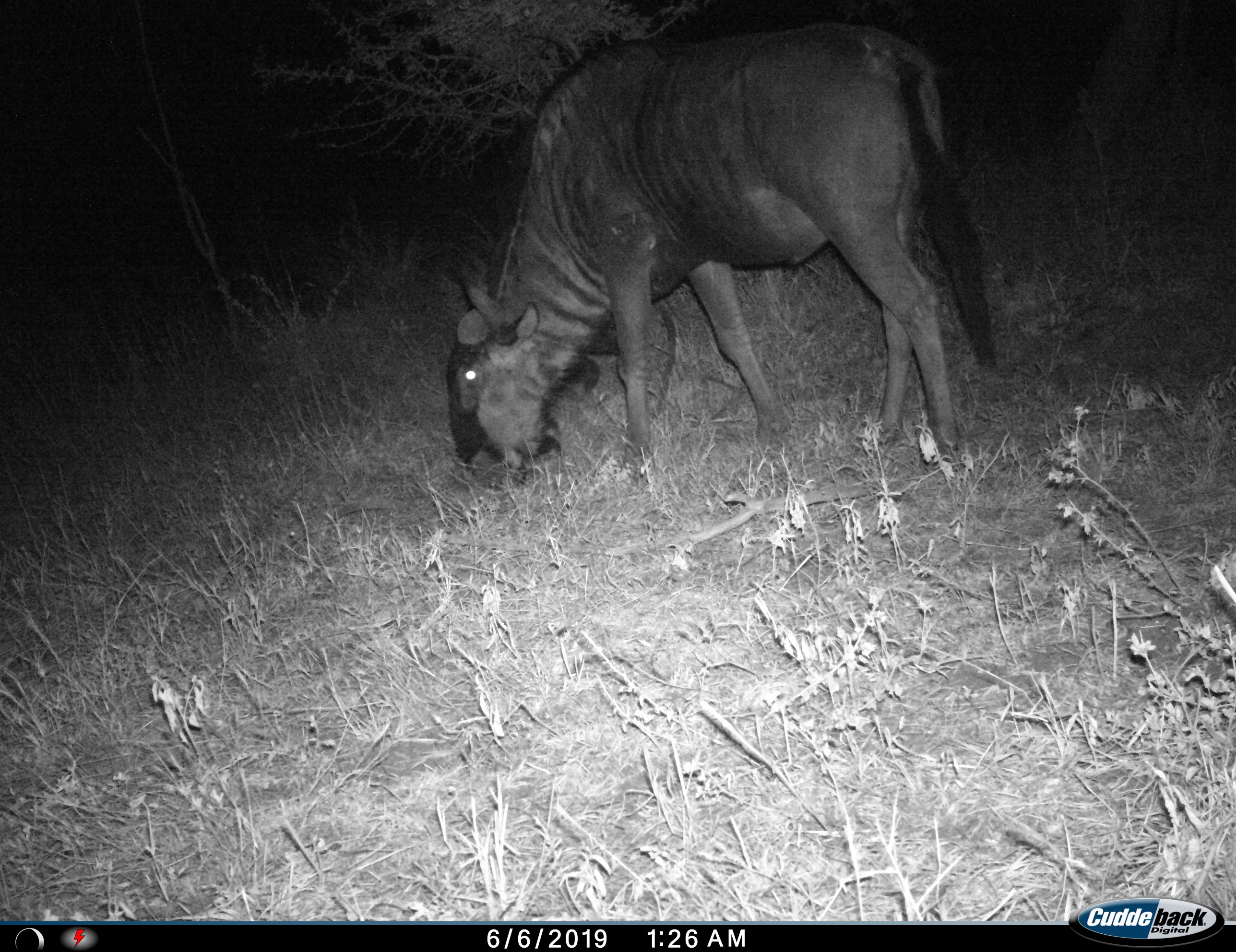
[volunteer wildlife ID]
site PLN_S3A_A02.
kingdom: Animalia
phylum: Chordata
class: Mammalia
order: Artiodactyla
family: Bovidae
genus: Connochaetes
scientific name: Connochaetes taurinus taurinus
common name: blue wildebeest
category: wildebeestblue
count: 1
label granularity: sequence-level